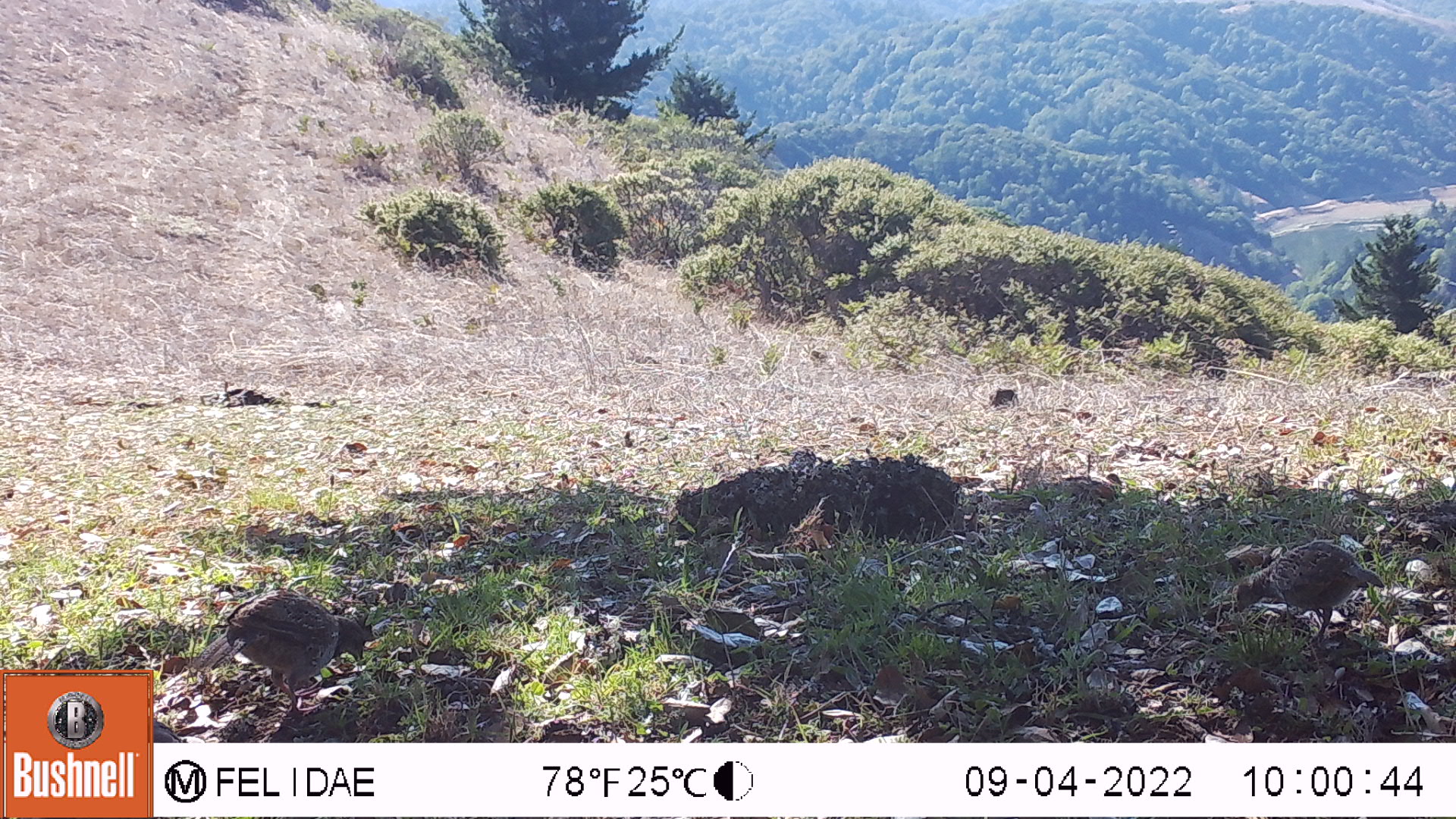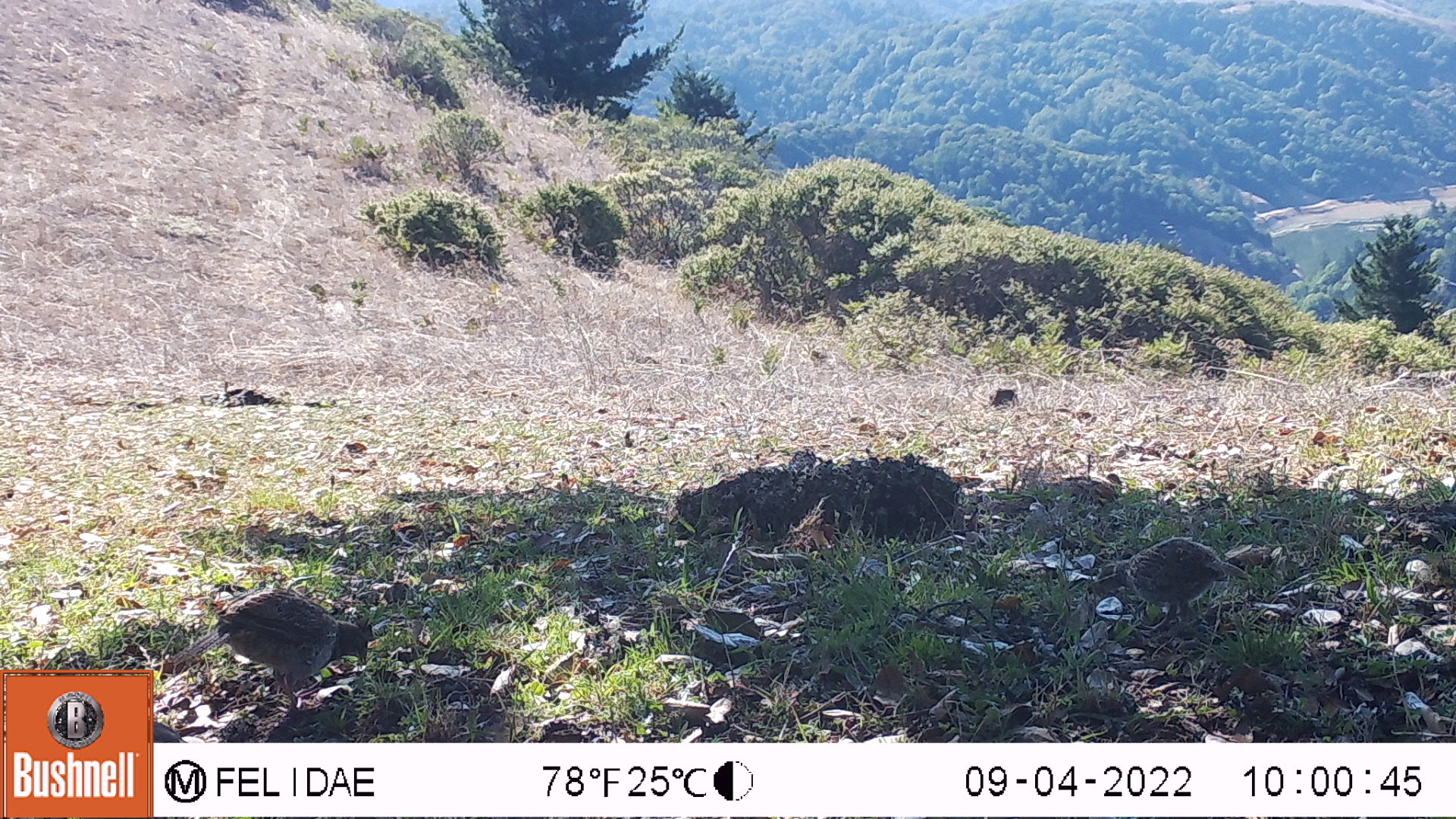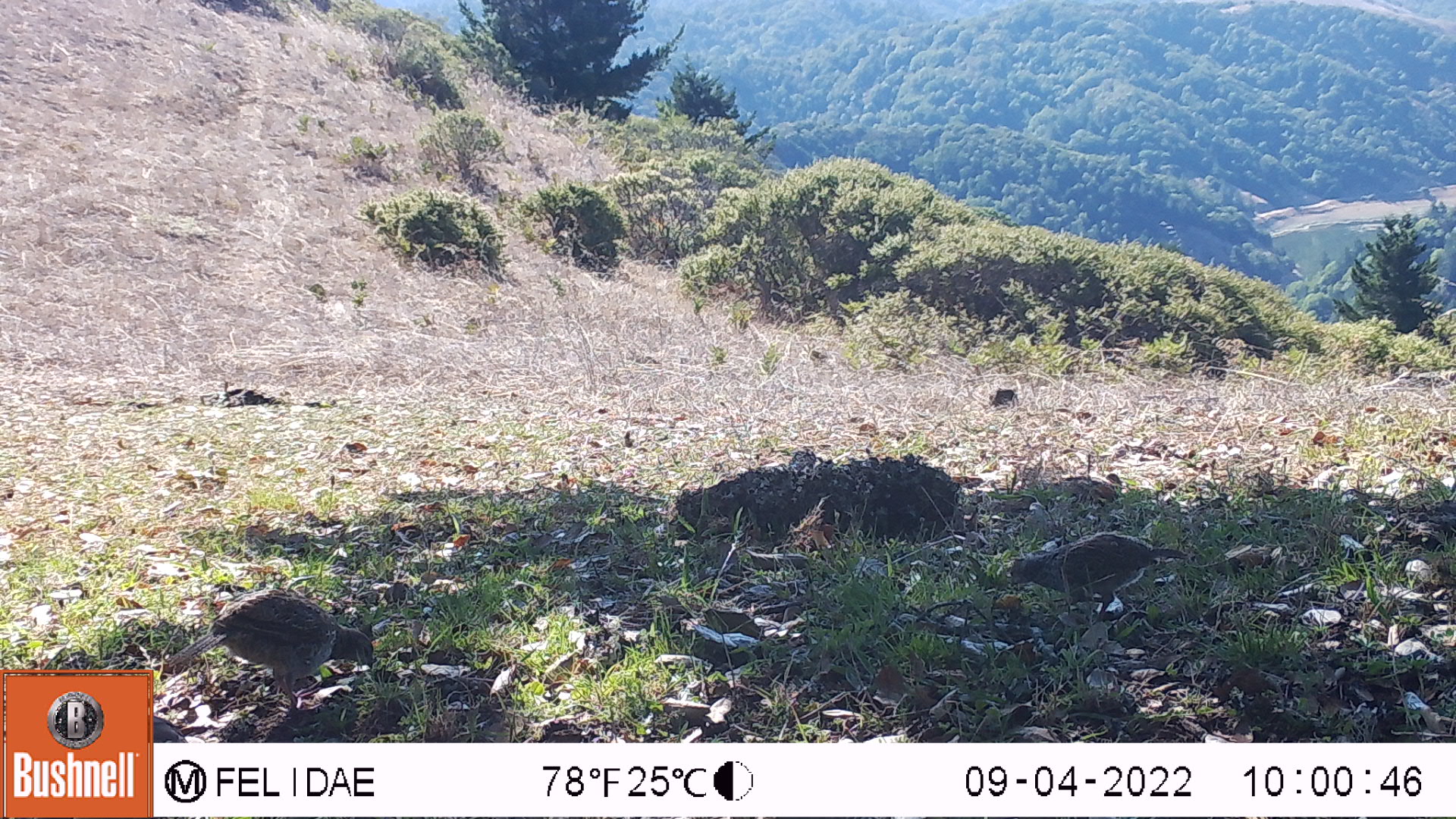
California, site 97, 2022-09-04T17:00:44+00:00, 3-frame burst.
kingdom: Animalia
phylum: Chordata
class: Aves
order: Galliformes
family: Odontophoridae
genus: Callipepla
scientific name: Callipepla californica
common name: california quail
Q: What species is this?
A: California quail (Callipepla californica).